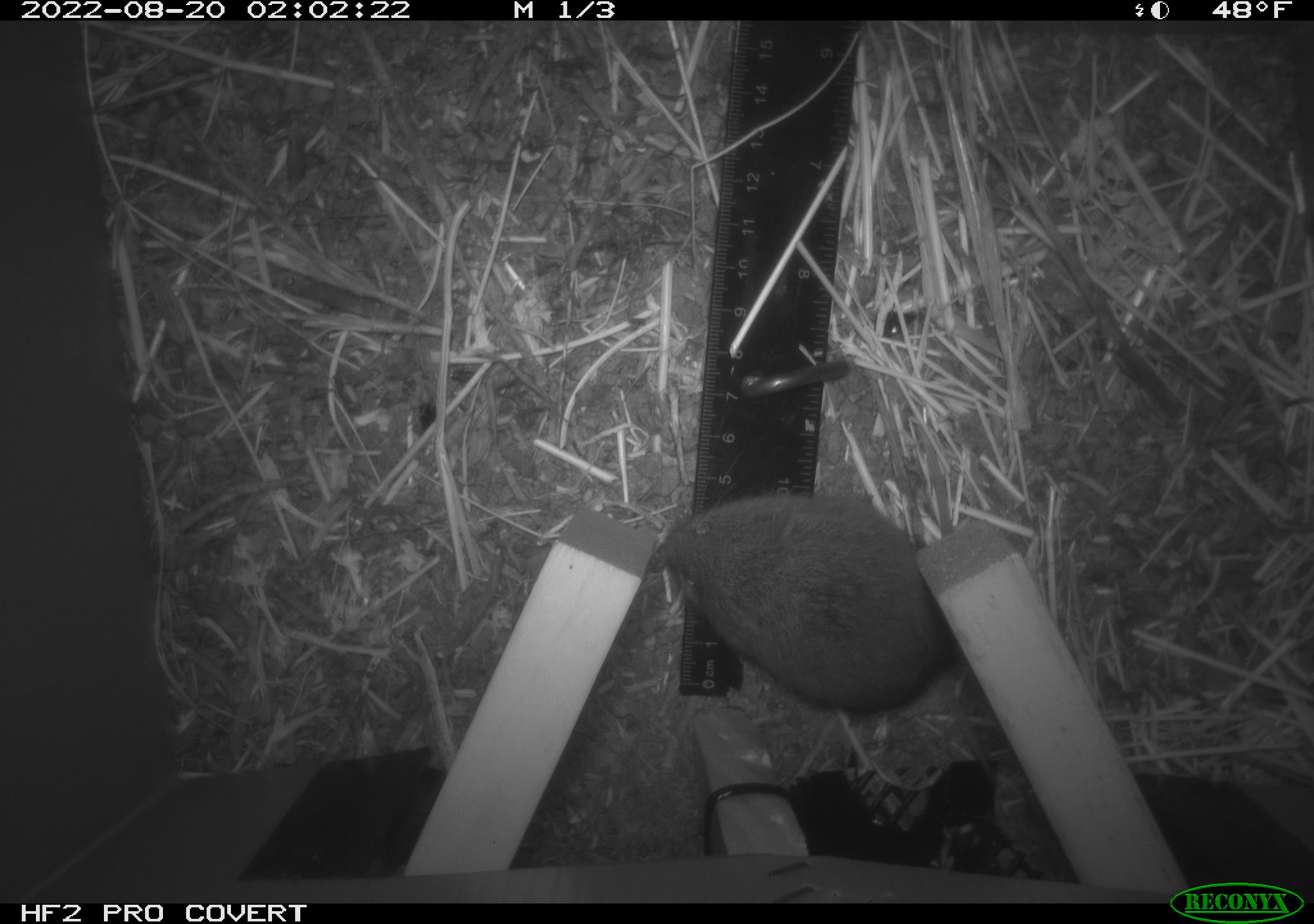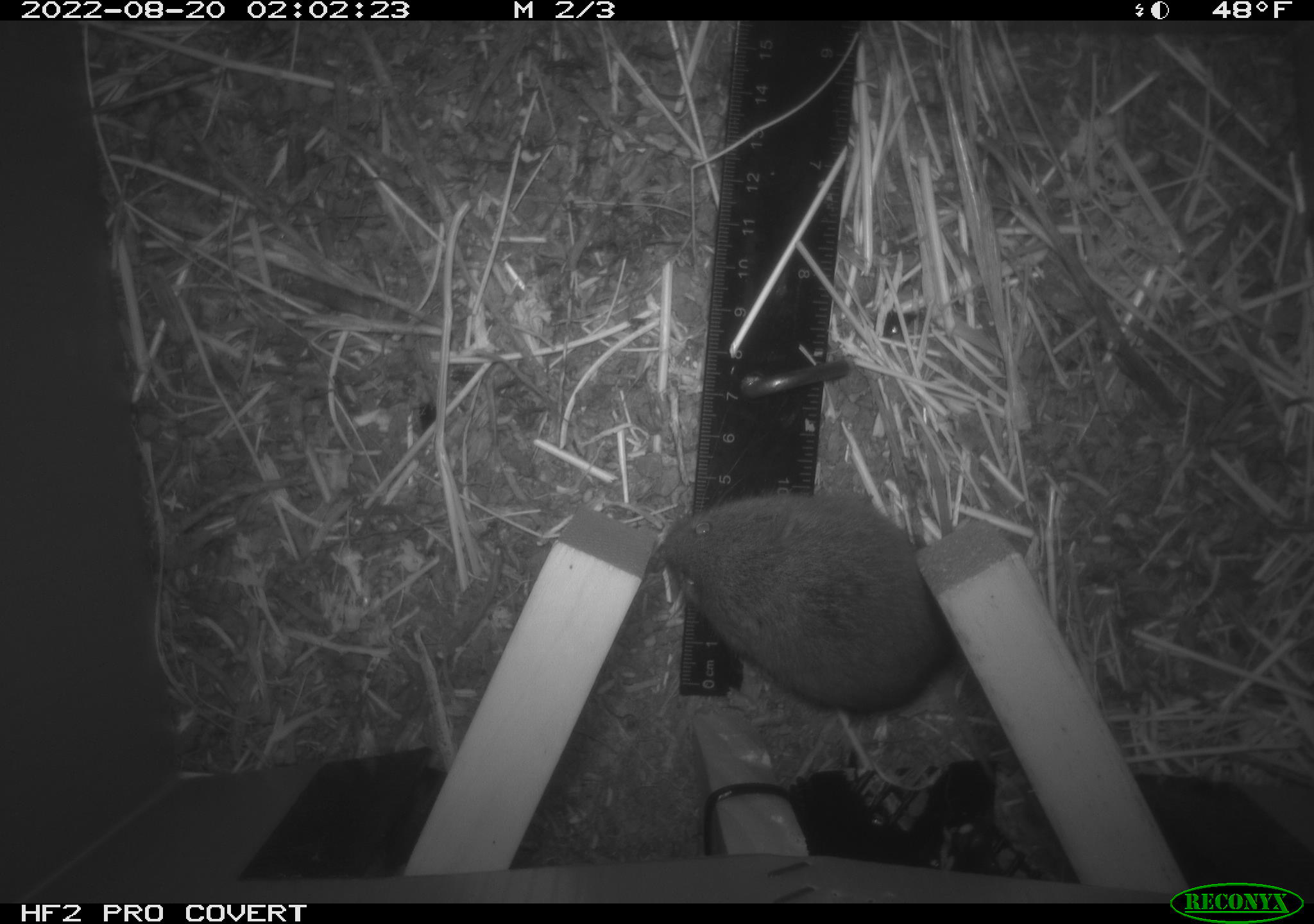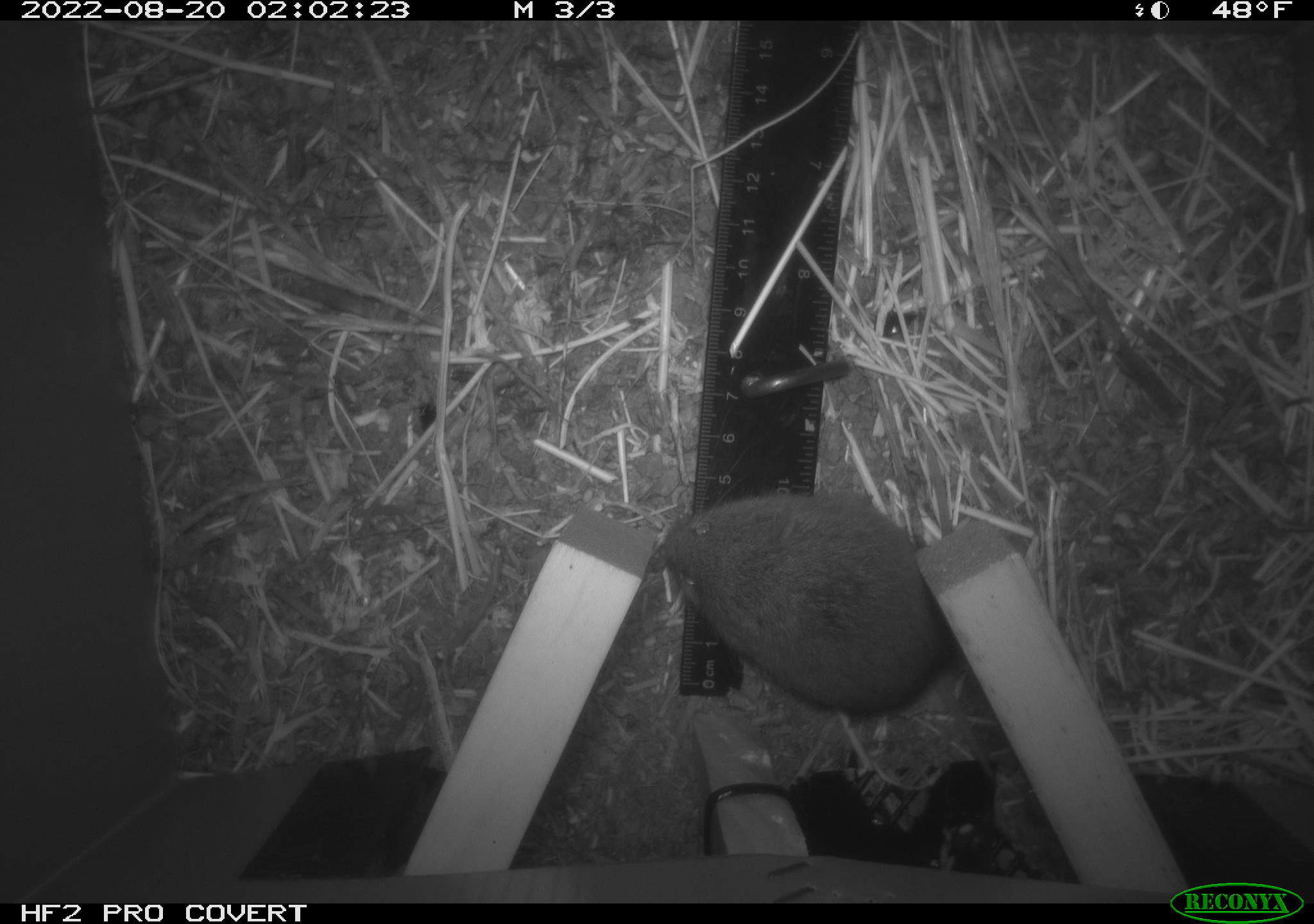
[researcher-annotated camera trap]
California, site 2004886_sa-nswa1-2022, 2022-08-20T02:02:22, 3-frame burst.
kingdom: Animalia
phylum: Chordata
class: Mammalia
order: Rodentia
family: Cricetidae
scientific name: Cricetidae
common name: hamsters, voles, lemmings, and allies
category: cricetidae family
Cricetidae family (hamsters, voles, lemmings, and allies) (Cricetidae).